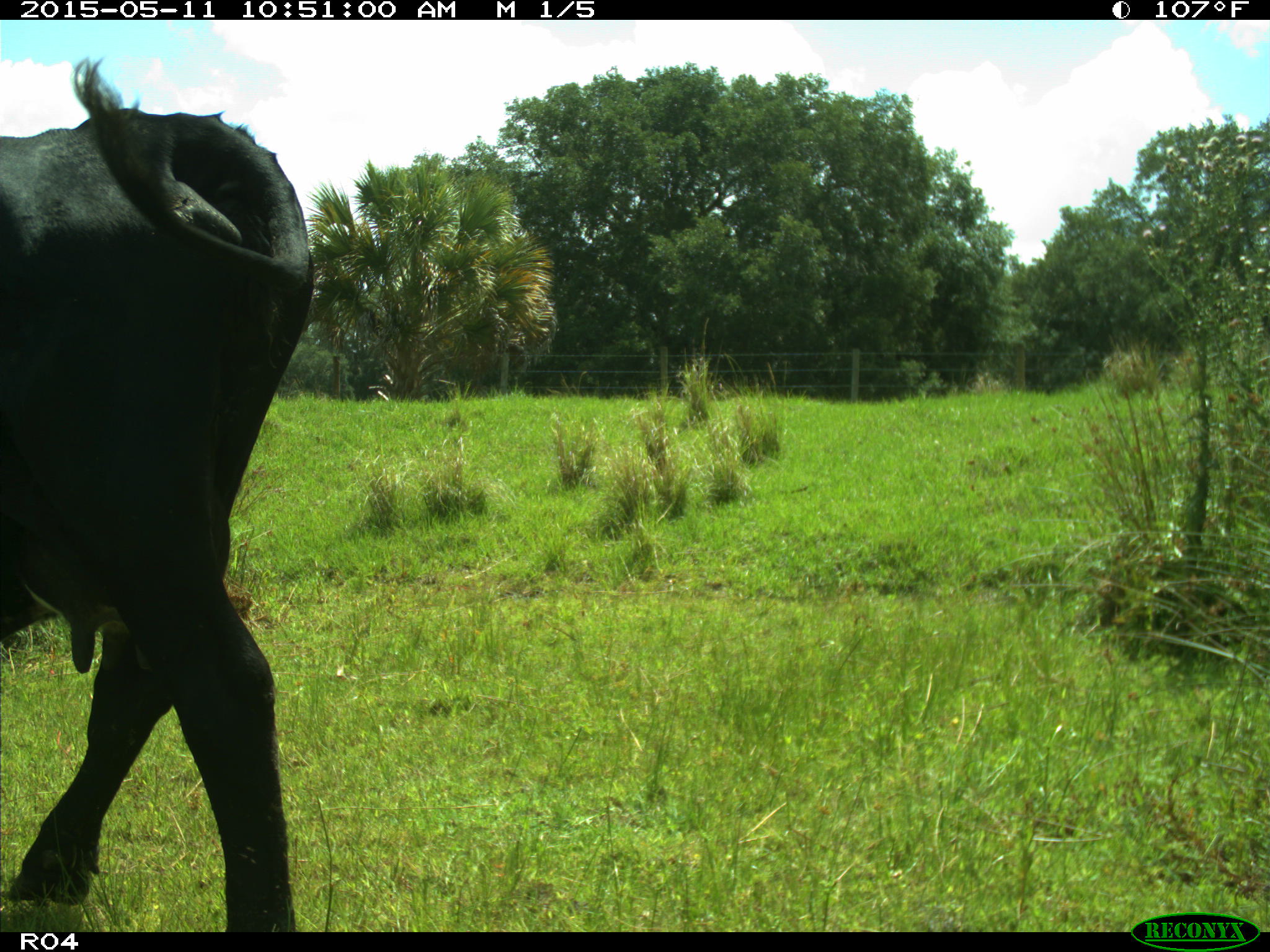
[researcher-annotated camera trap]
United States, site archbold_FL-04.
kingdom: Animalia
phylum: Chordata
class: Mammalia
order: Artiodactyla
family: Bovidae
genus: Bos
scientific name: Bos taurus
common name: domestic cow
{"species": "Bos taurus (domestic cow)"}